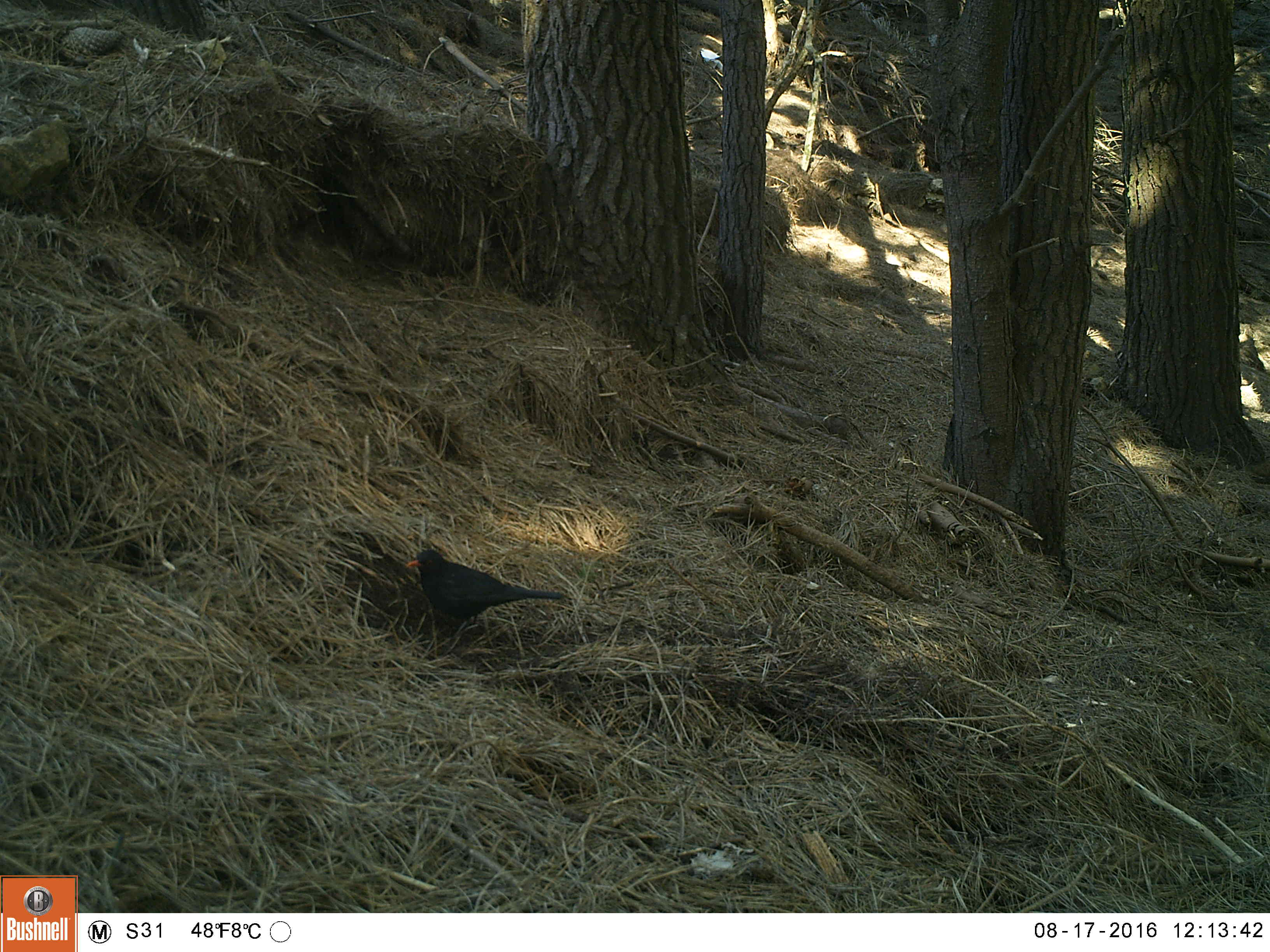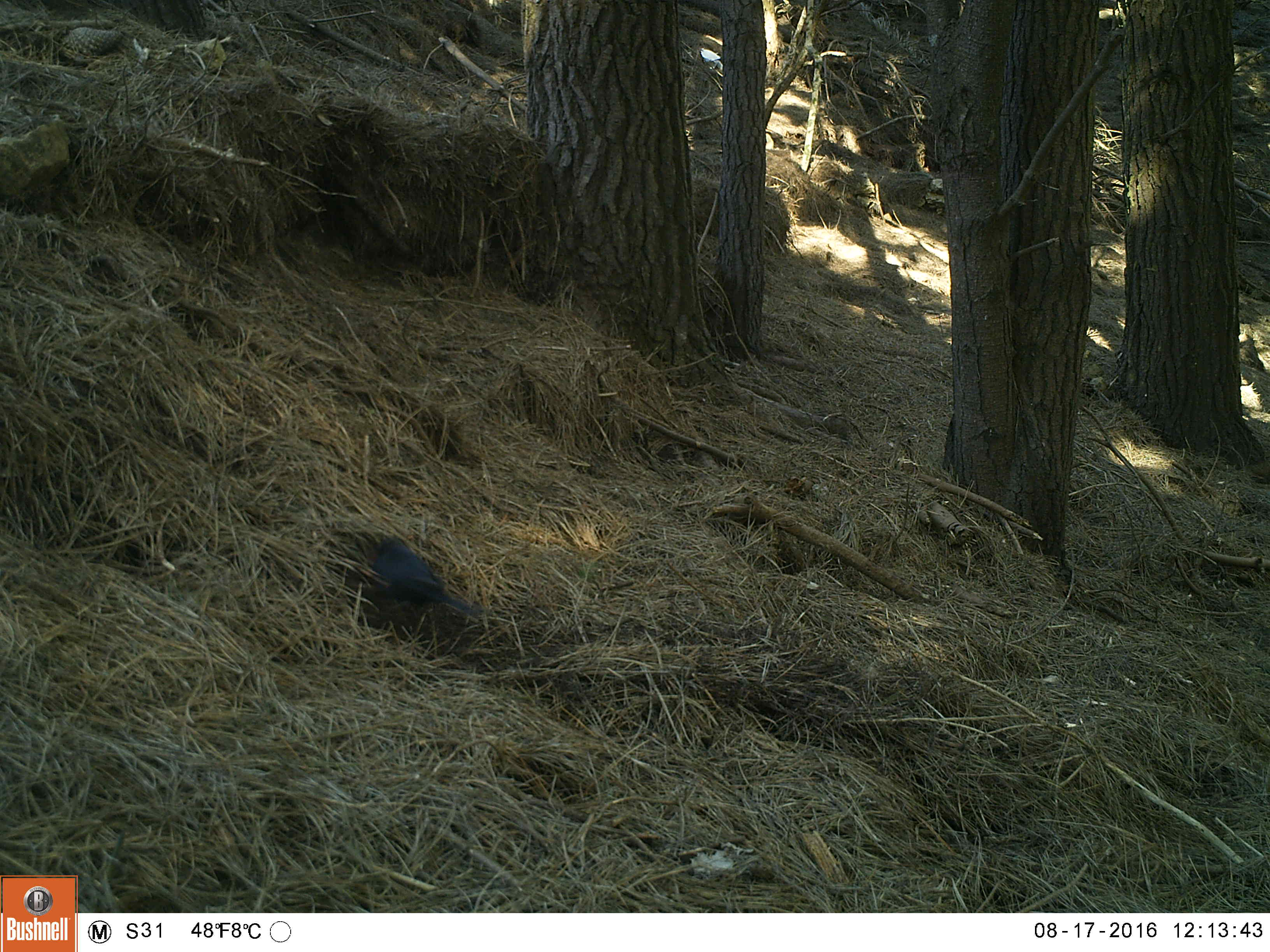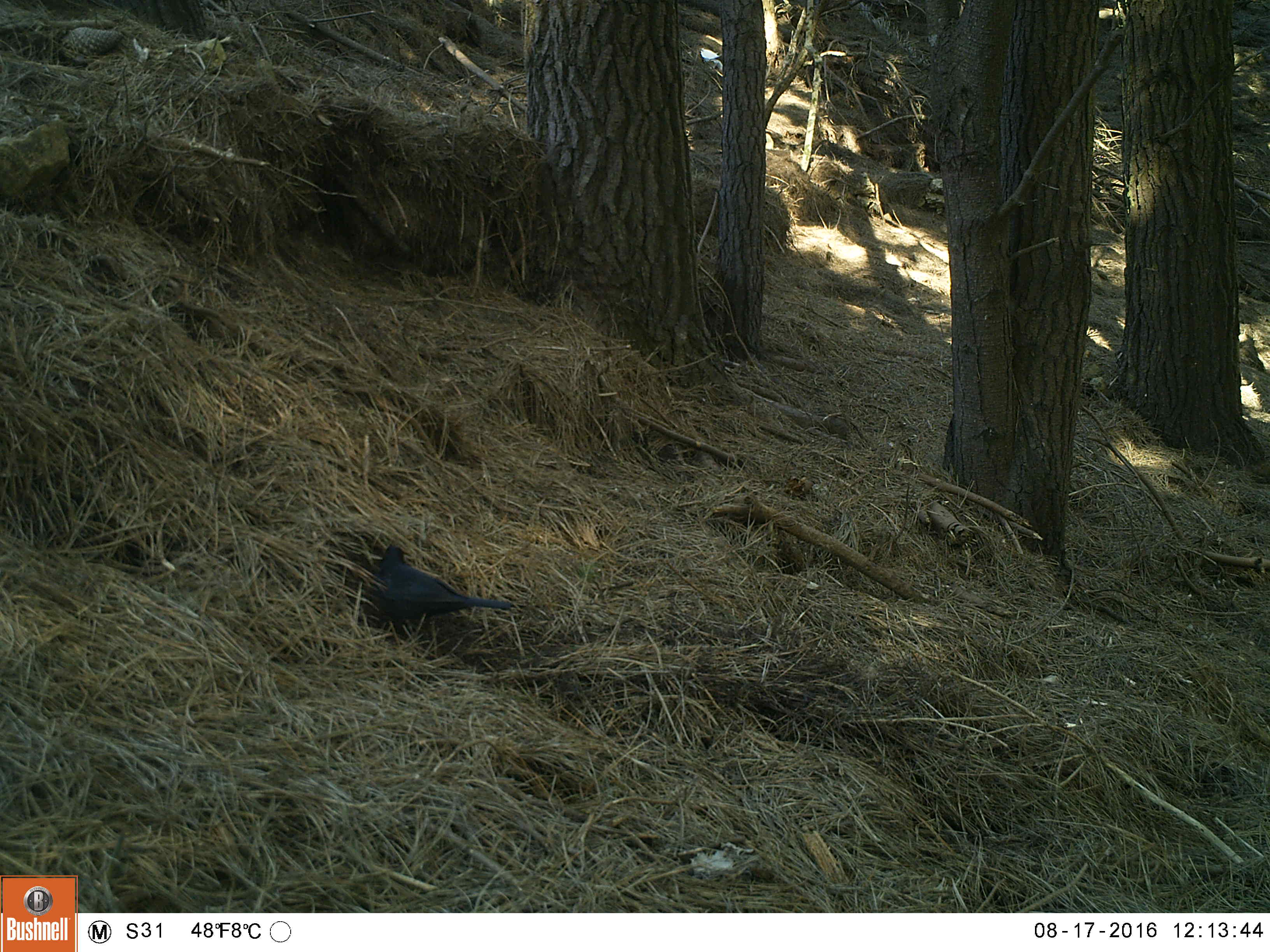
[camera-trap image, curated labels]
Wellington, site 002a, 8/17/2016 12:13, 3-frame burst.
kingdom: Animalia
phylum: Chordata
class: Aves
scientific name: Aves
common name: bird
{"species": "bird (Aves)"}